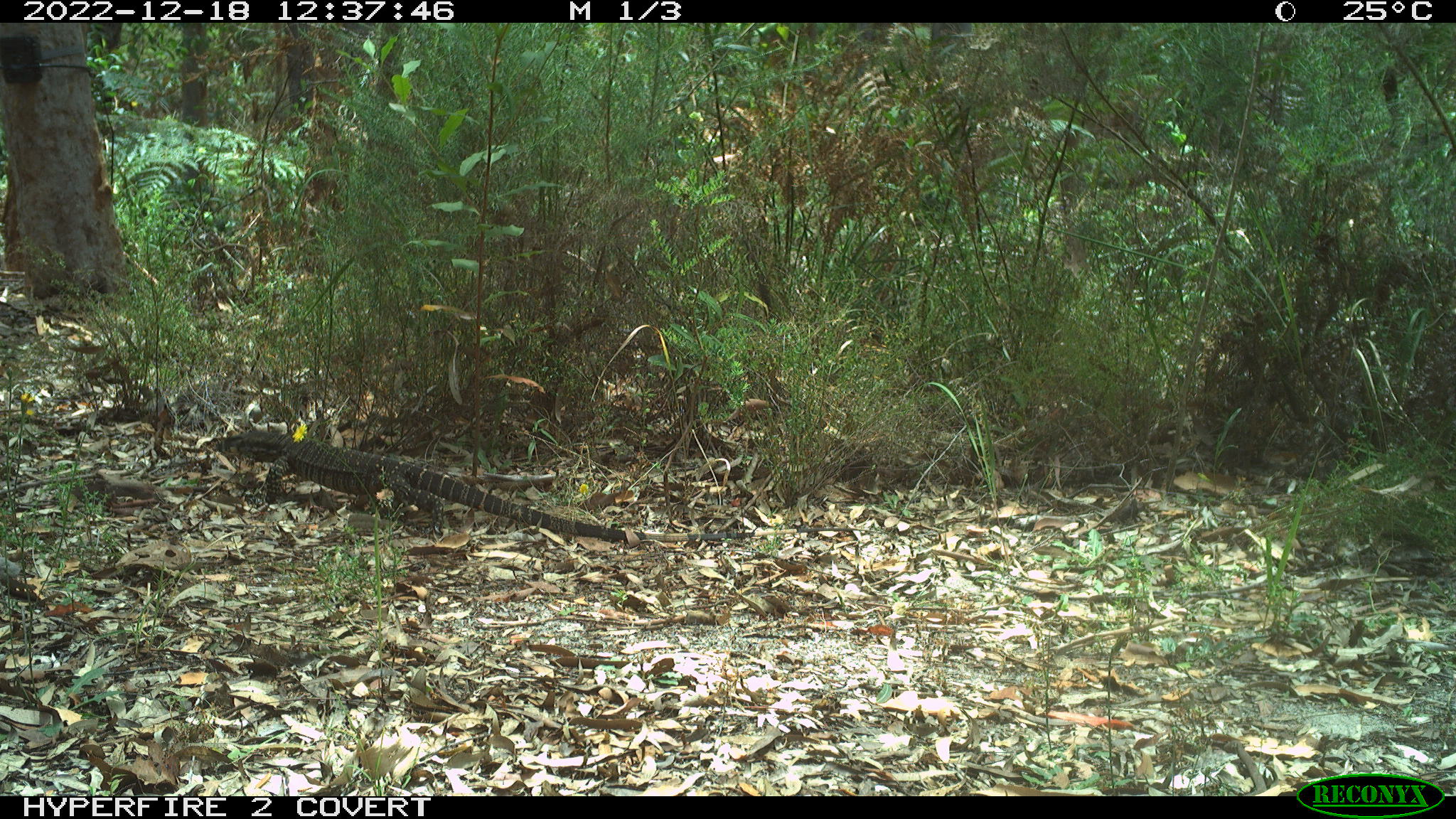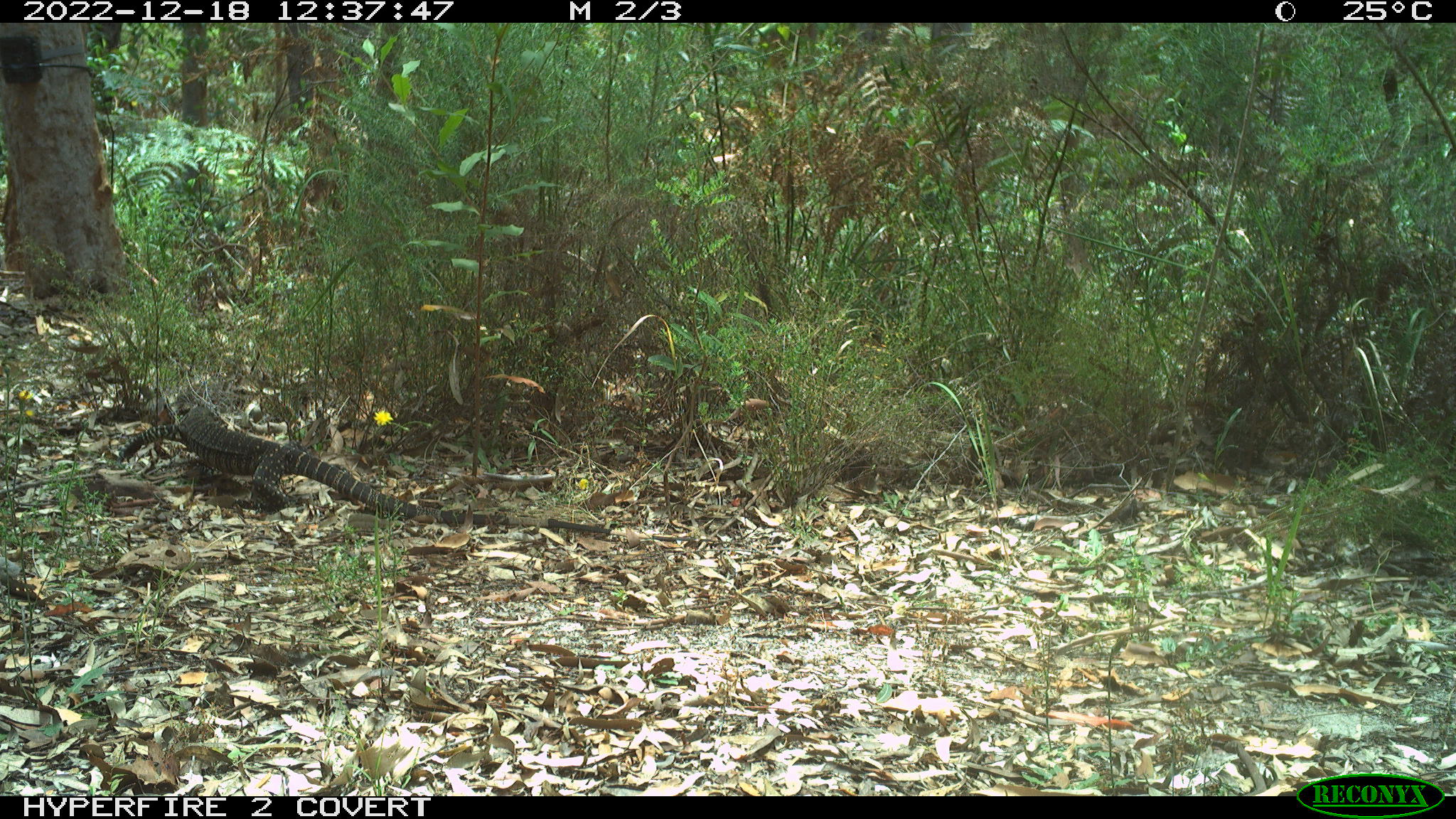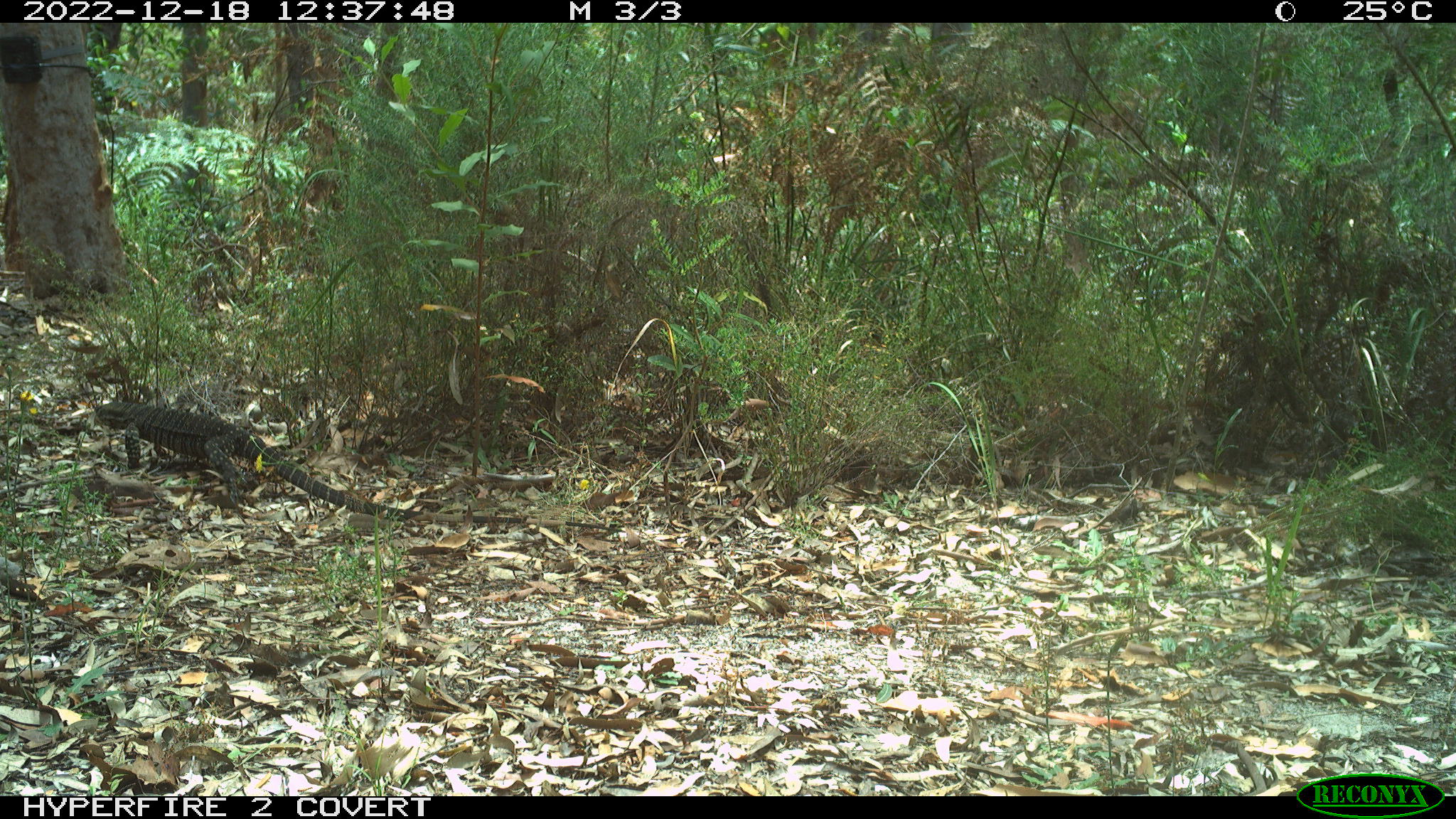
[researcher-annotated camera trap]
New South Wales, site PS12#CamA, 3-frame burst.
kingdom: Animalia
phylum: Chordata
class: Reptilia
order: Squamata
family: Varanidae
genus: Varanus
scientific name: Varanus varius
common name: lace monitor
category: goanna